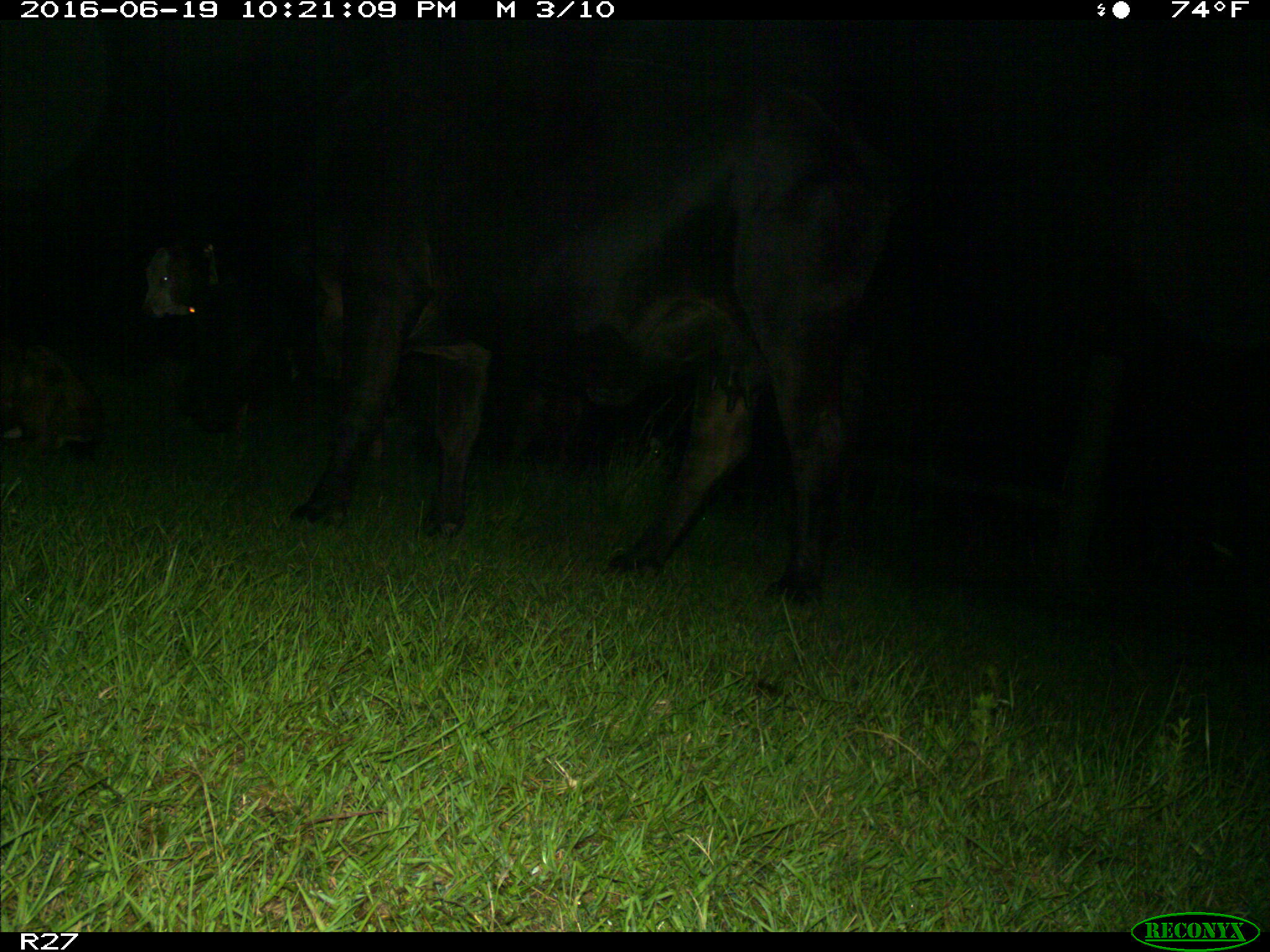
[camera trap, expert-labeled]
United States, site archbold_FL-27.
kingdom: Animalia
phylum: Chordata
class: Mammalia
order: Artiodactyla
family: Bovidae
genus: Bos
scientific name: Bos taurus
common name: domestic cow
Bos taurus (domestic cow).